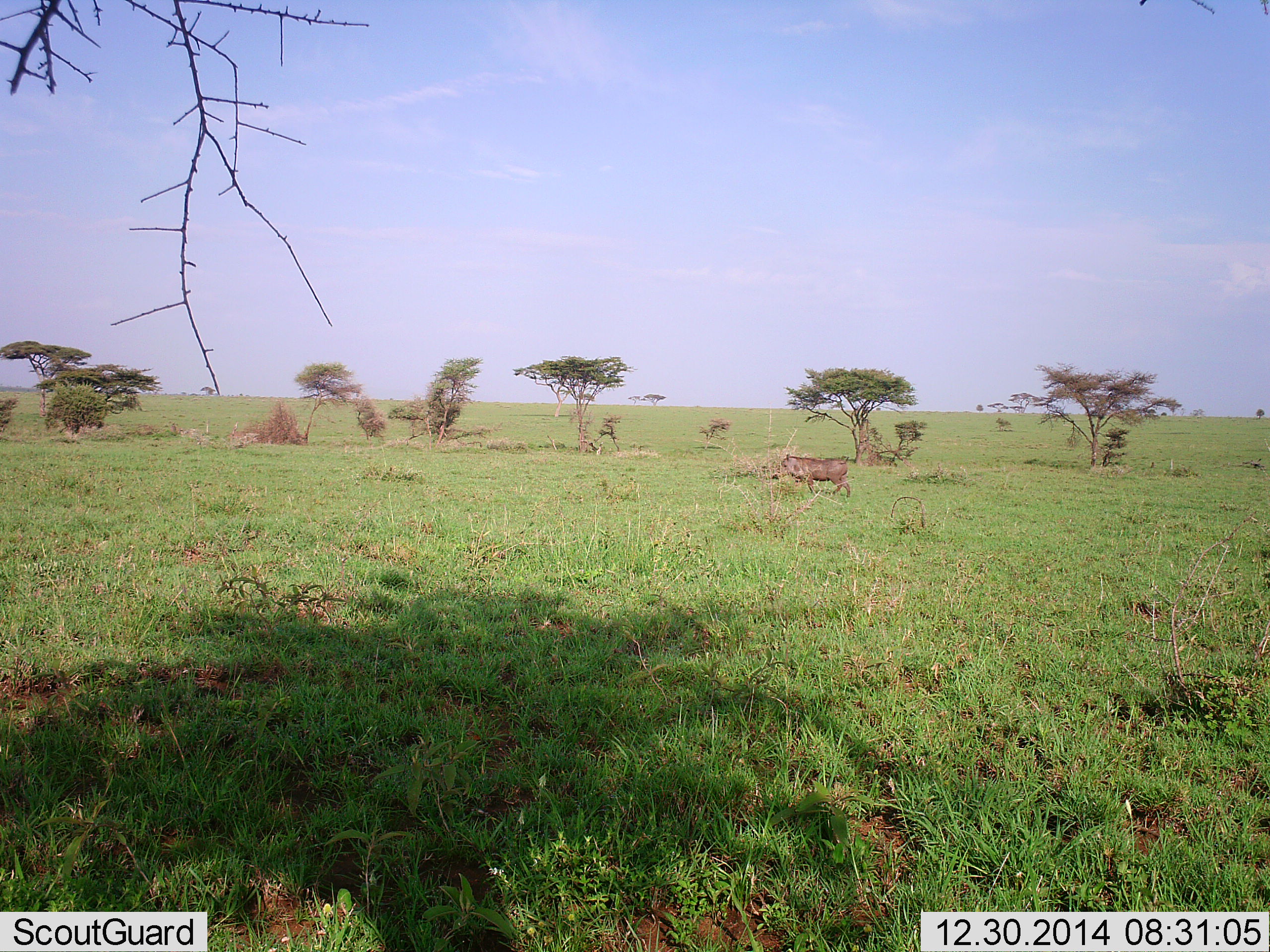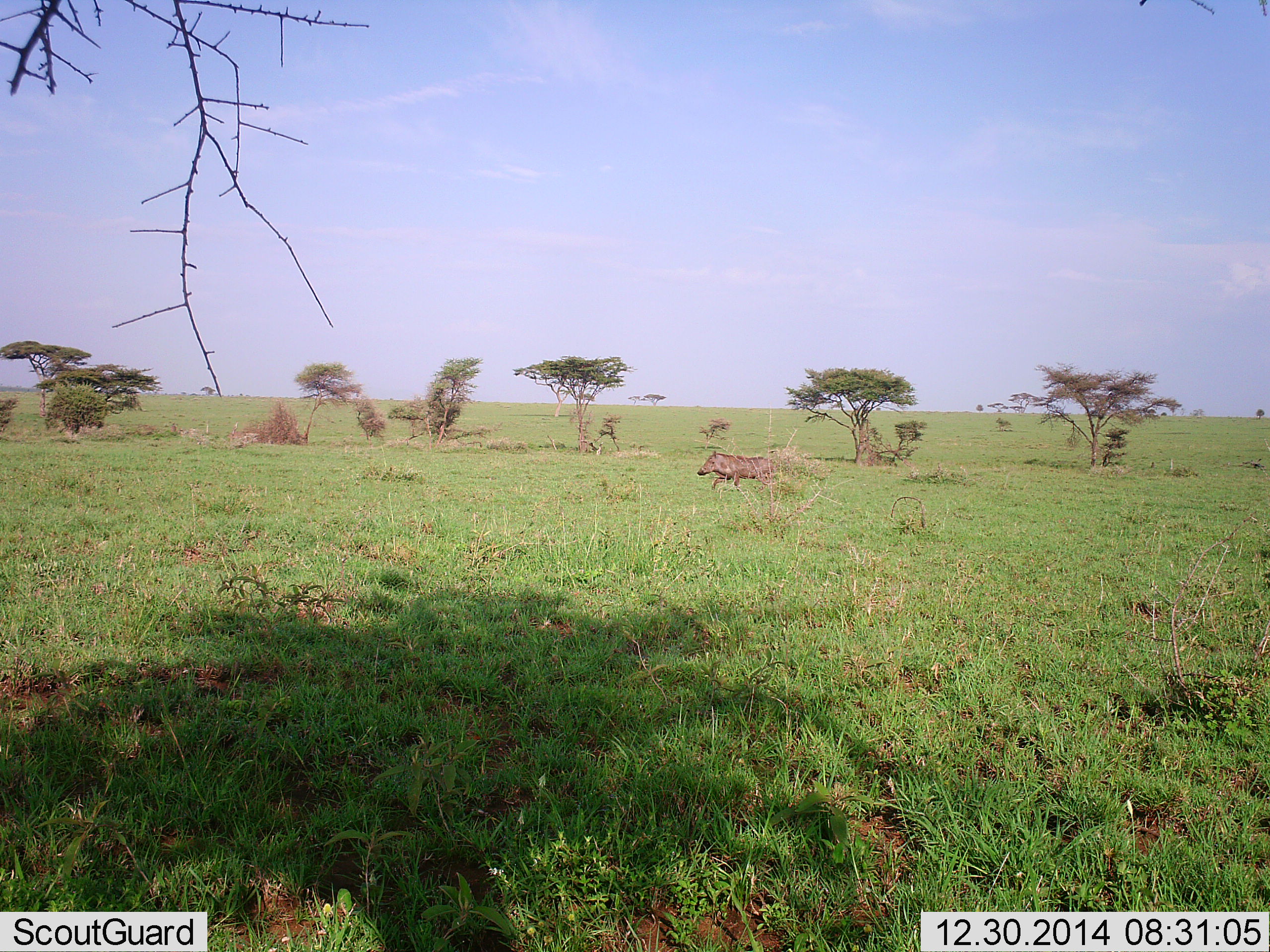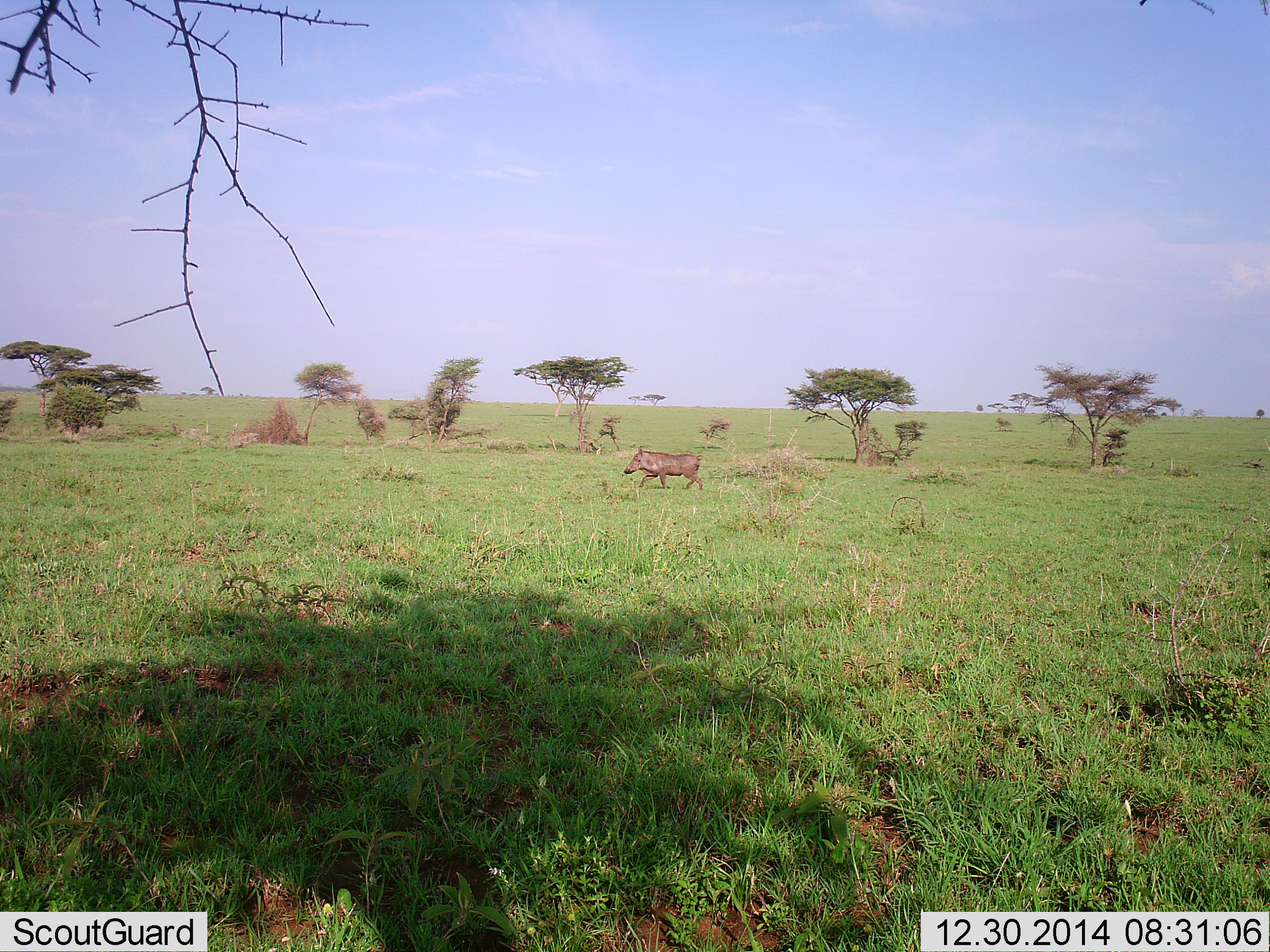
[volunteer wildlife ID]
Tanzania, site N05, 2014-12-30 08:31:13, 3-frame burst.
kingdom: Animalia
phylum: Chordata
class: Mammalia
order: Artiodactyla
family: Suidae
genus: Phacochoerus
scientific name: Phacochoerus africanus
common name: warthog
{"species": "warthog (Phacochoerus africanus)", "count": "1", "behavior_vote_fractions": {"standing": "10%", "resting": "0%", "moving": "100%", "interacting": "0%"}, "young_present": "0%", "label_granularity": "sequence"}